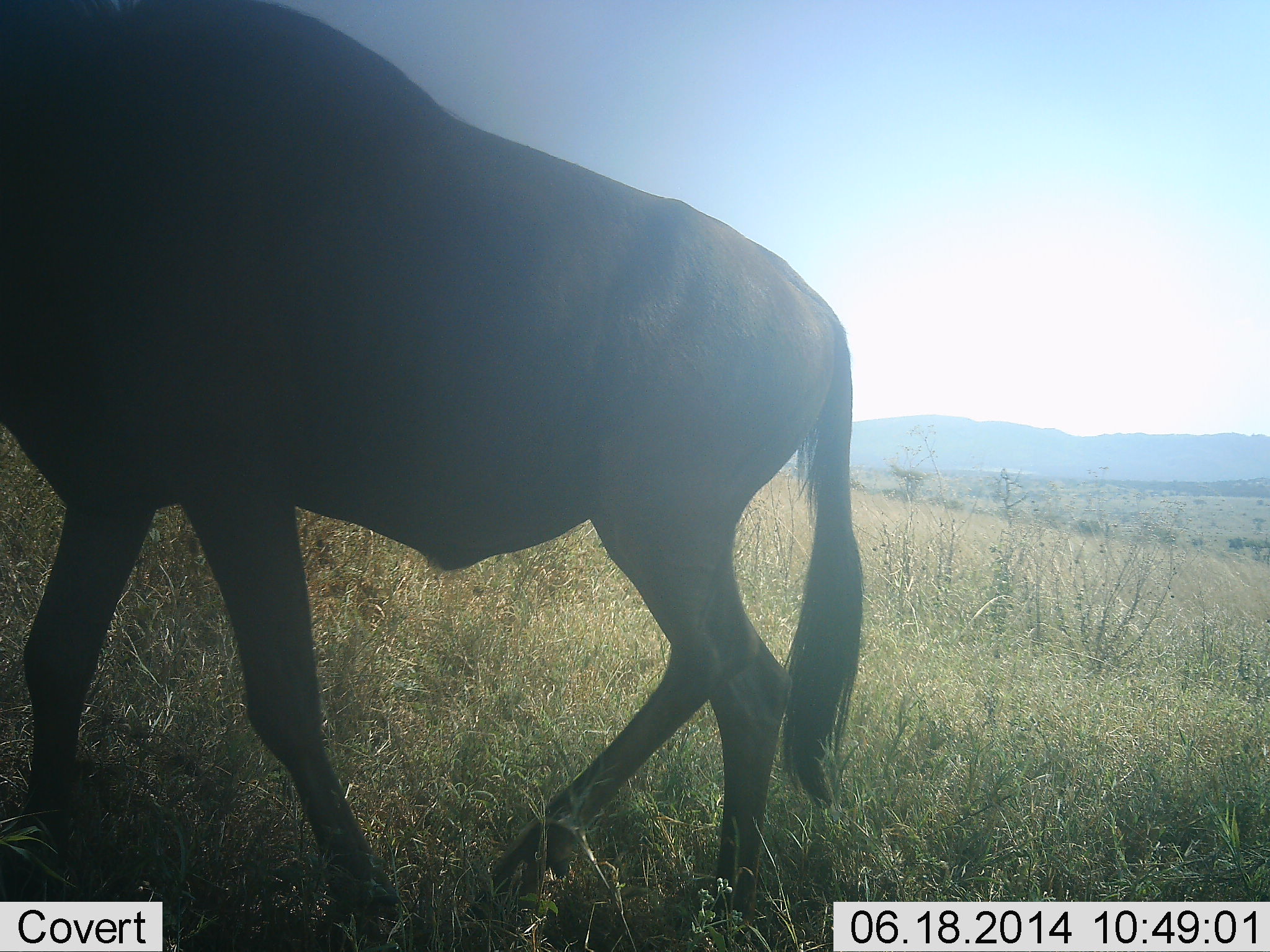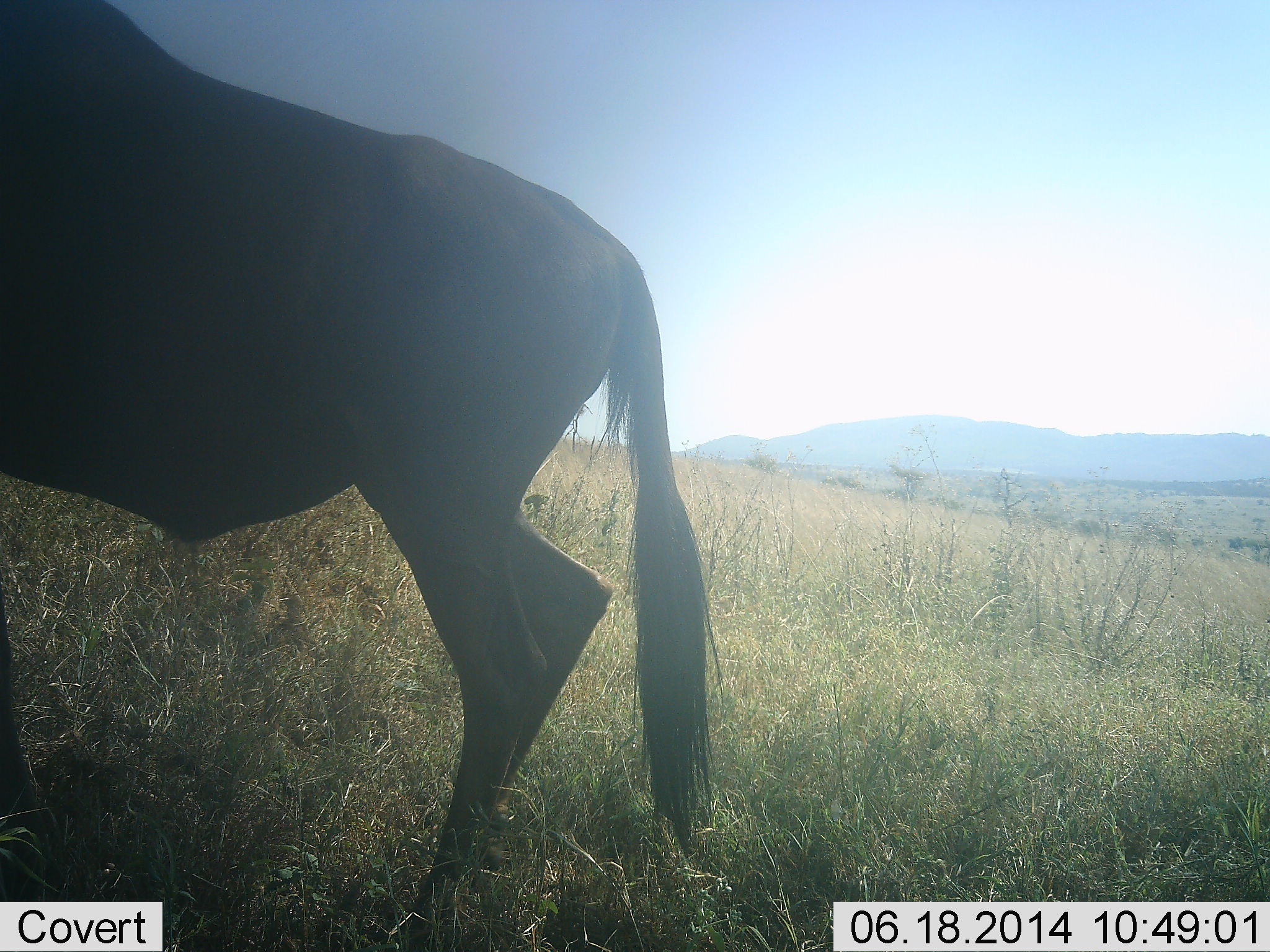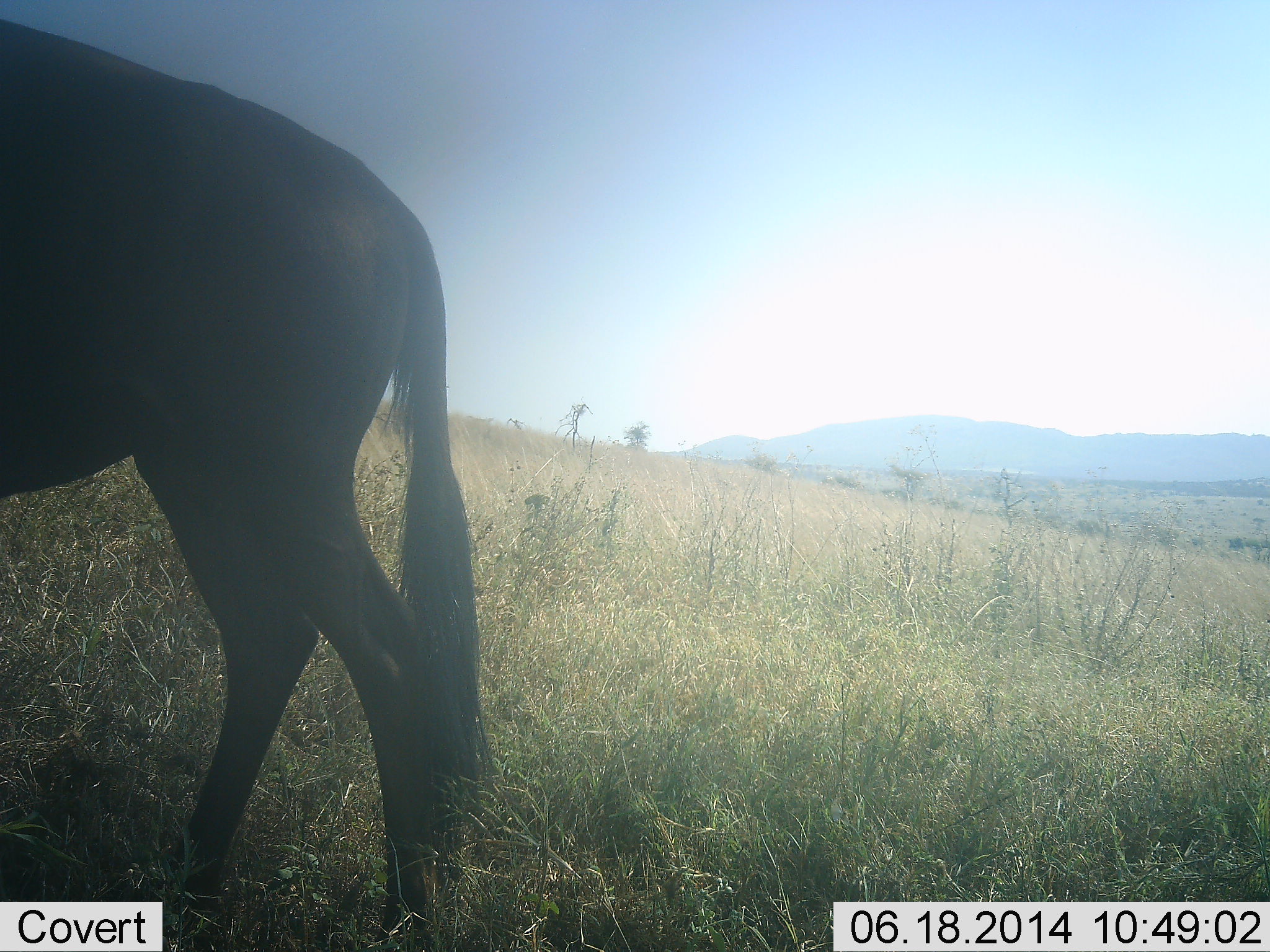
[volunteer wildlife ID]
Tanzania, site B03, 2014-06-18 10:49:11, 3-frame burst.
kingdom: Animalia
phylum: Chordata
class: Mammalia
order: Artiodactyla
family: Bovidae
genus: Connochaetes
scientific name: Connochaetes taurinus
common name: blue wildebeest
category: wildebeest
Wildebeest (blue wildebeest) (Connochaetes taurinus), count 1. Behavior (volunteer vote fractions): standing 20%, resting 0%, moving 80%, interacting 0%. Young present (vote fraction): 0%. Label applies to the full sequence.